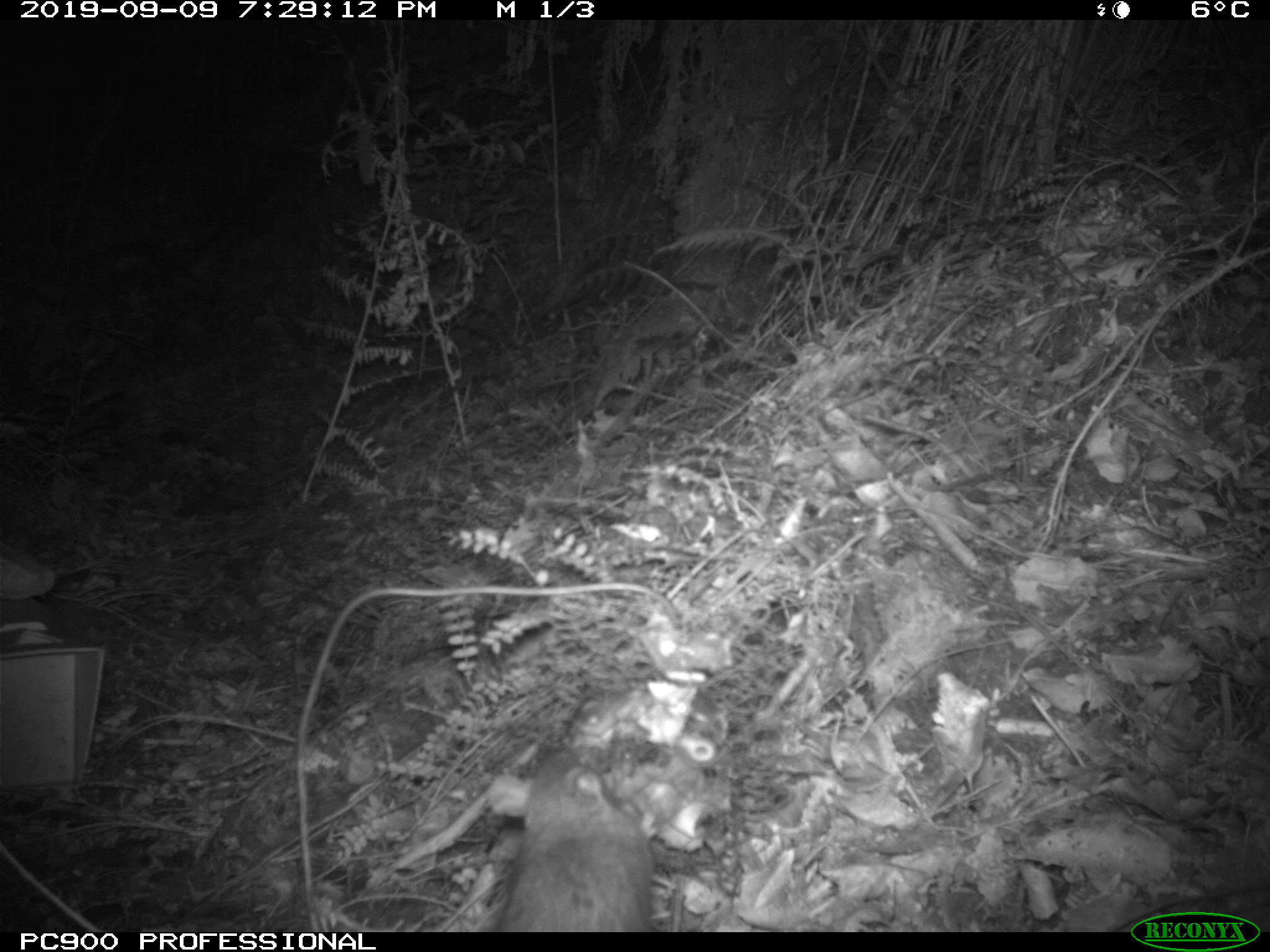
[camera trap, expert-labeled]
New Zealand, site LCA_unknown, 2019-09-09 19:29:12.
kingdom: Animalia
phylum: Chordata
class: Mammalia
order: Rodentia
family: Muridae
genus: Rattus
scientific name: Rattus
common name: rat